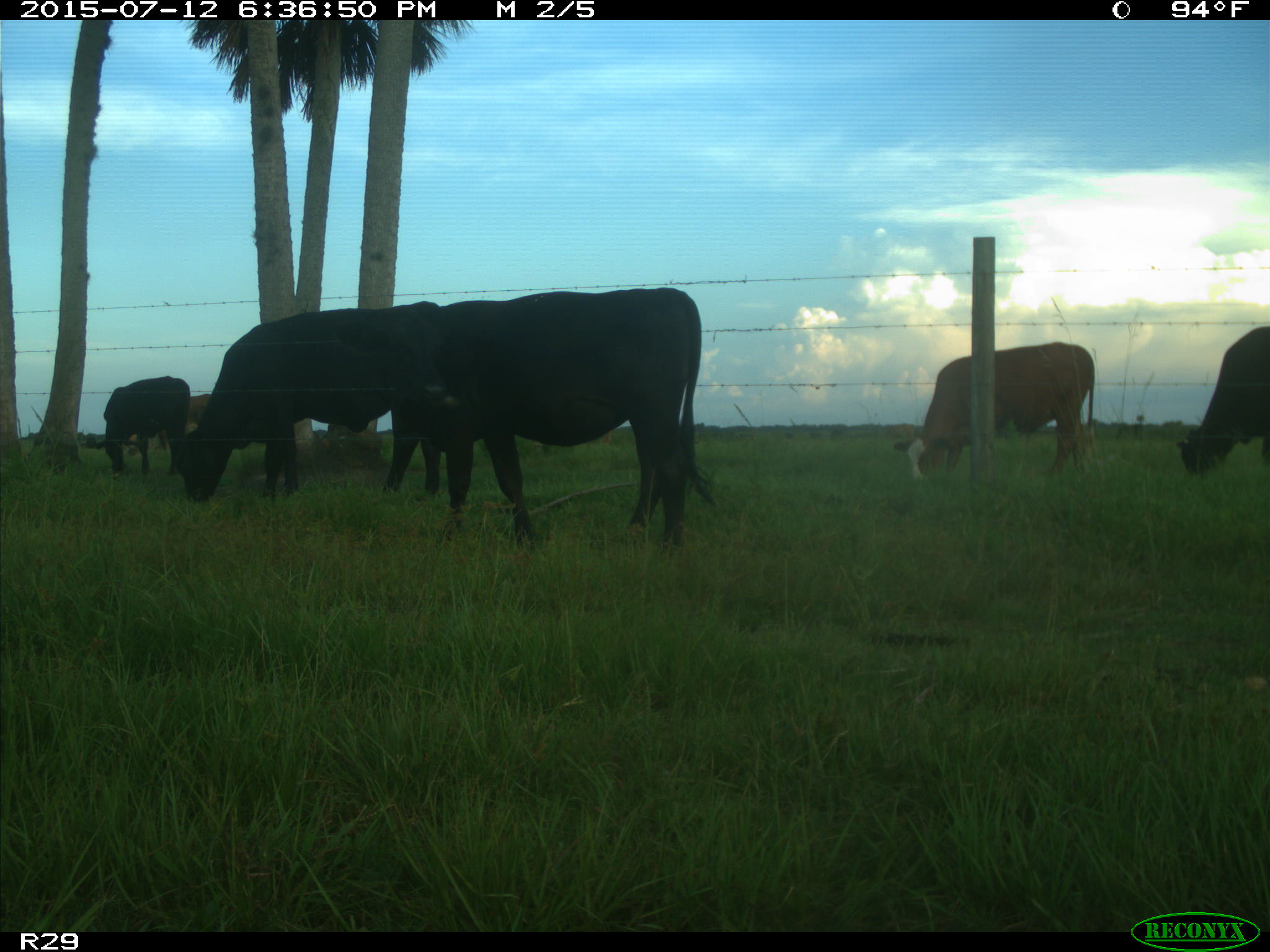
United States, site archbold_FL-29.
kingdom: Animalia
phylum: Chordata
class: Mammalia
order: Artiodactyla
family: Bovidae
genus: Bos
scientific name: Bos taurus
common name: domestic cow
Bos taurus (domestic cow).